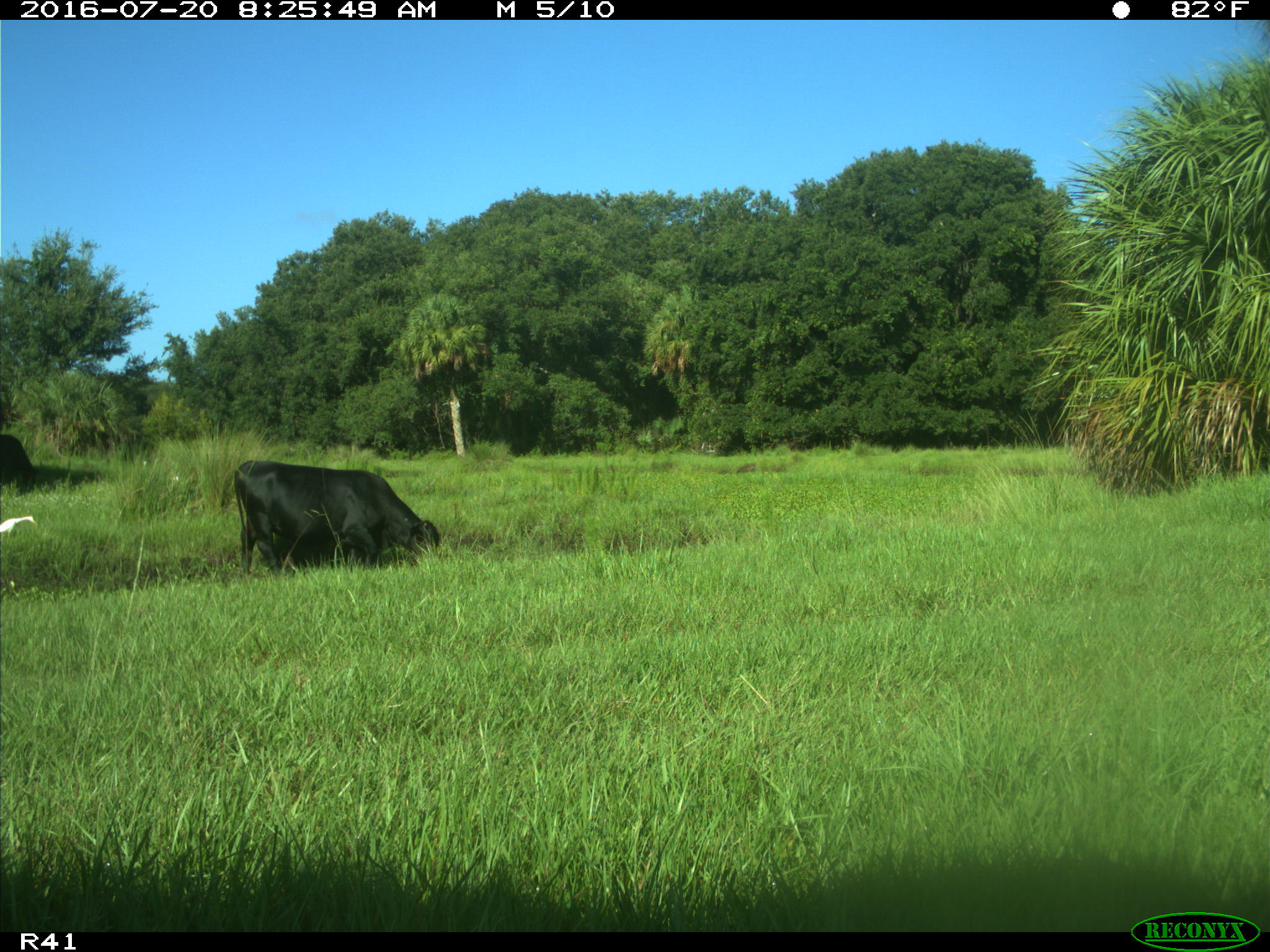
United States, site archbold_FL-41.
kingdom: Animalia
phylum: Chordata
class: Mammalia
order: Artiodactyla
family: Bovidae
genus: Bos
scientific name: Bos taurus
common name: domestic cow